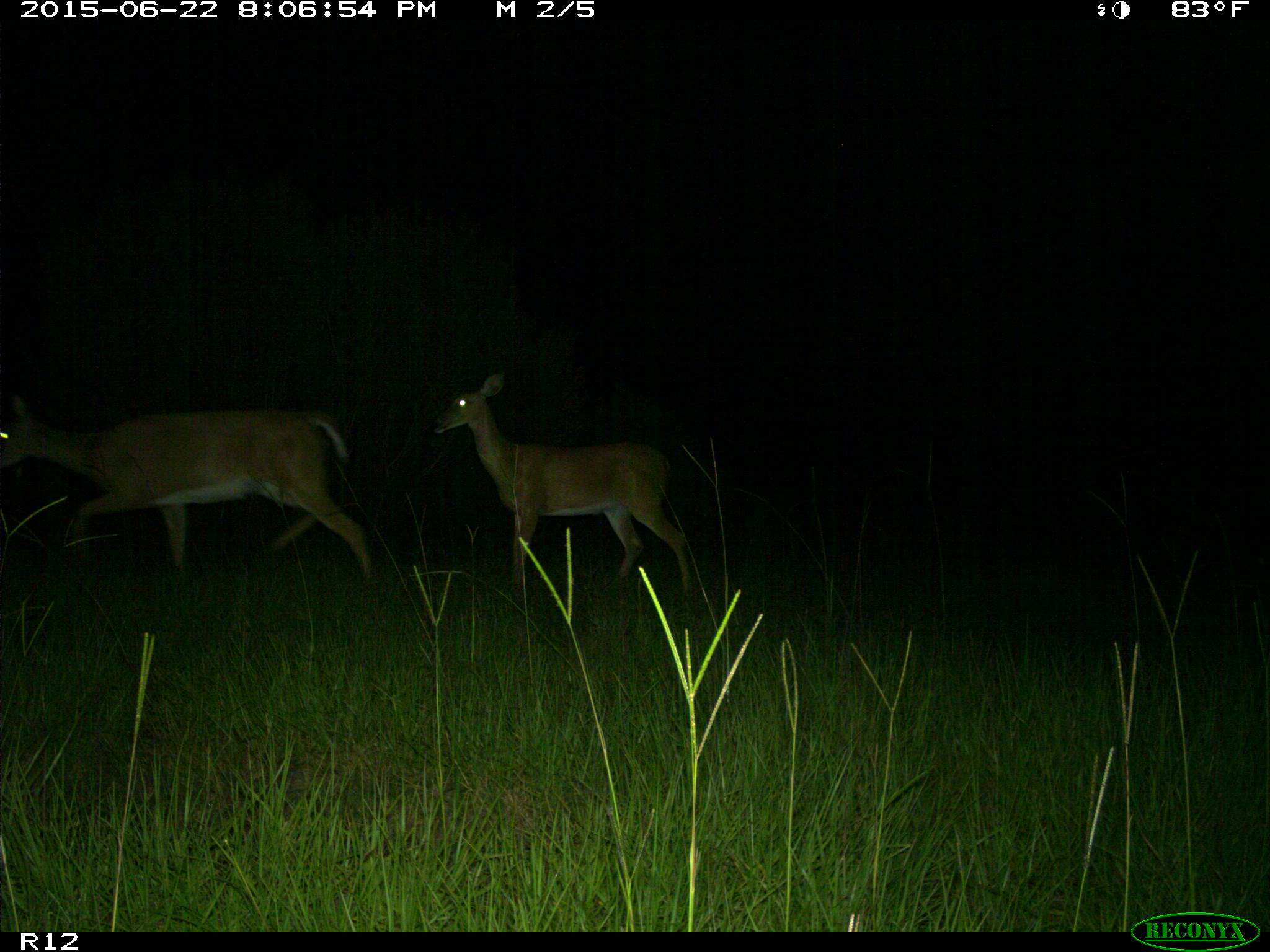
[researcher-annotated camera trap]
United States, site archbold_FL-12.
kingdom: Animalia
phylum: Chordata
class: Mammalia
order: Artiodactyla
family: Cervidae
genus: Odocoileus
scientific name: Odocoileus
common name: deer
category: unidentified deer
Unidentified deer (deer) (Odocoileus).